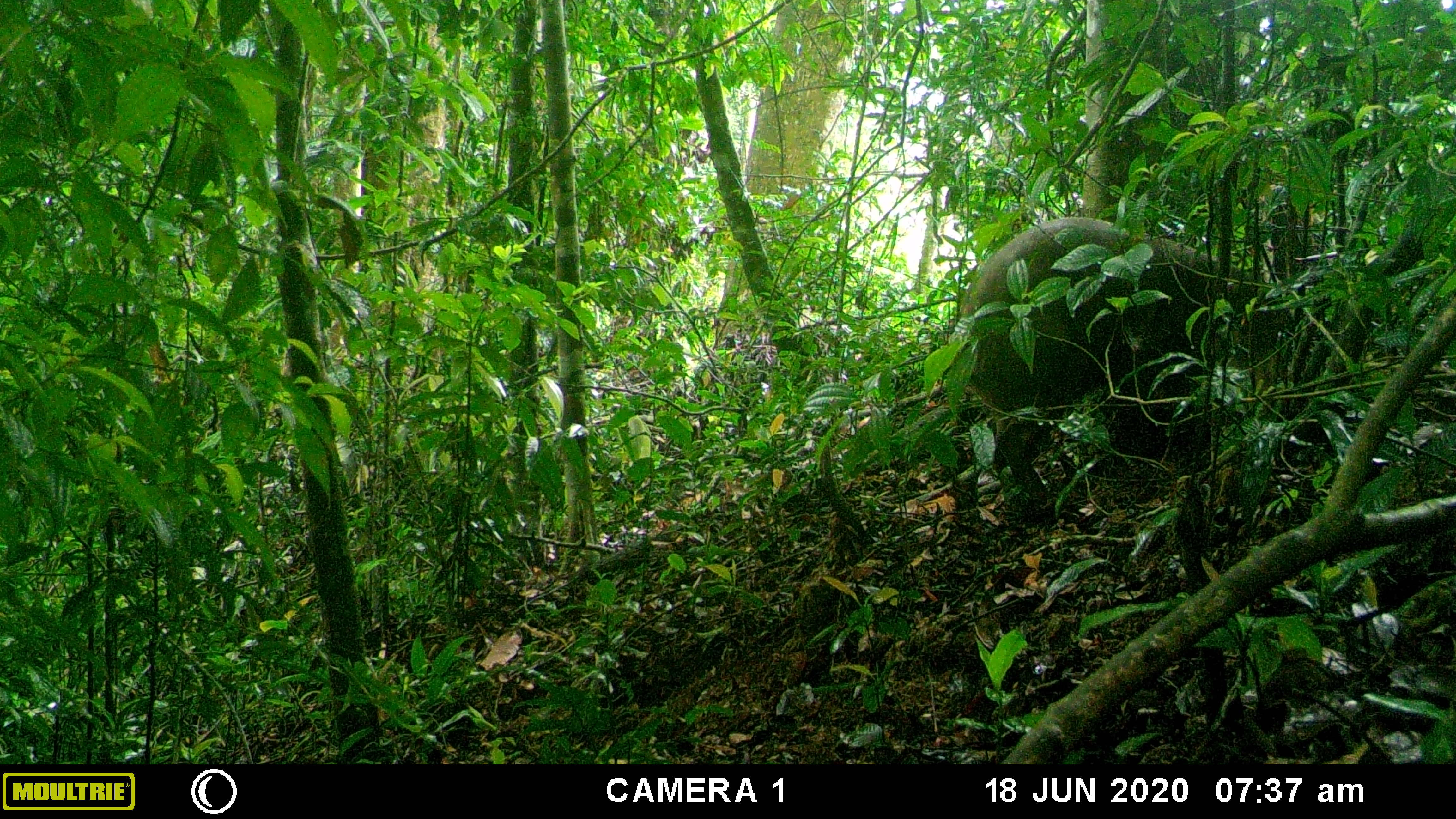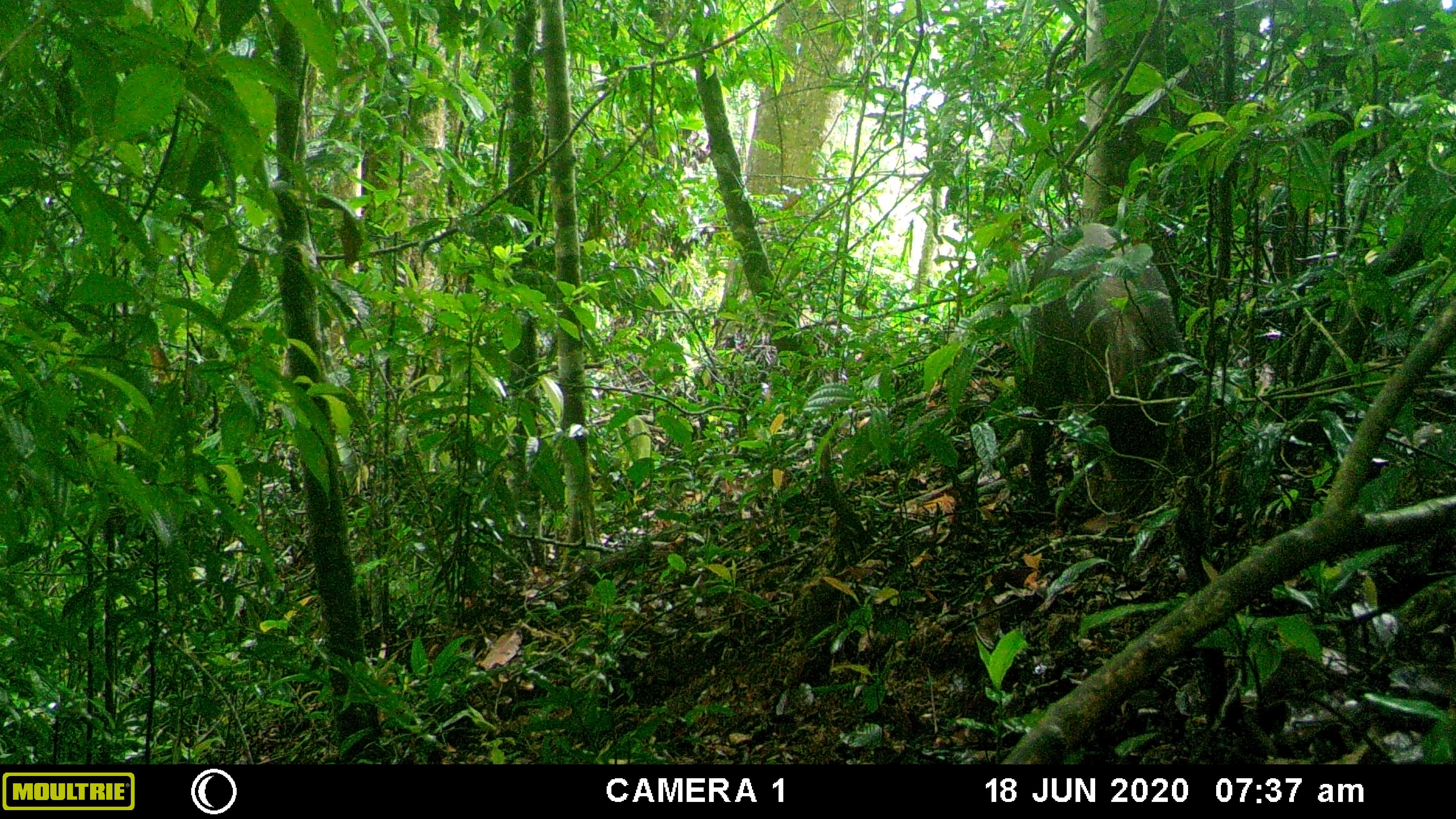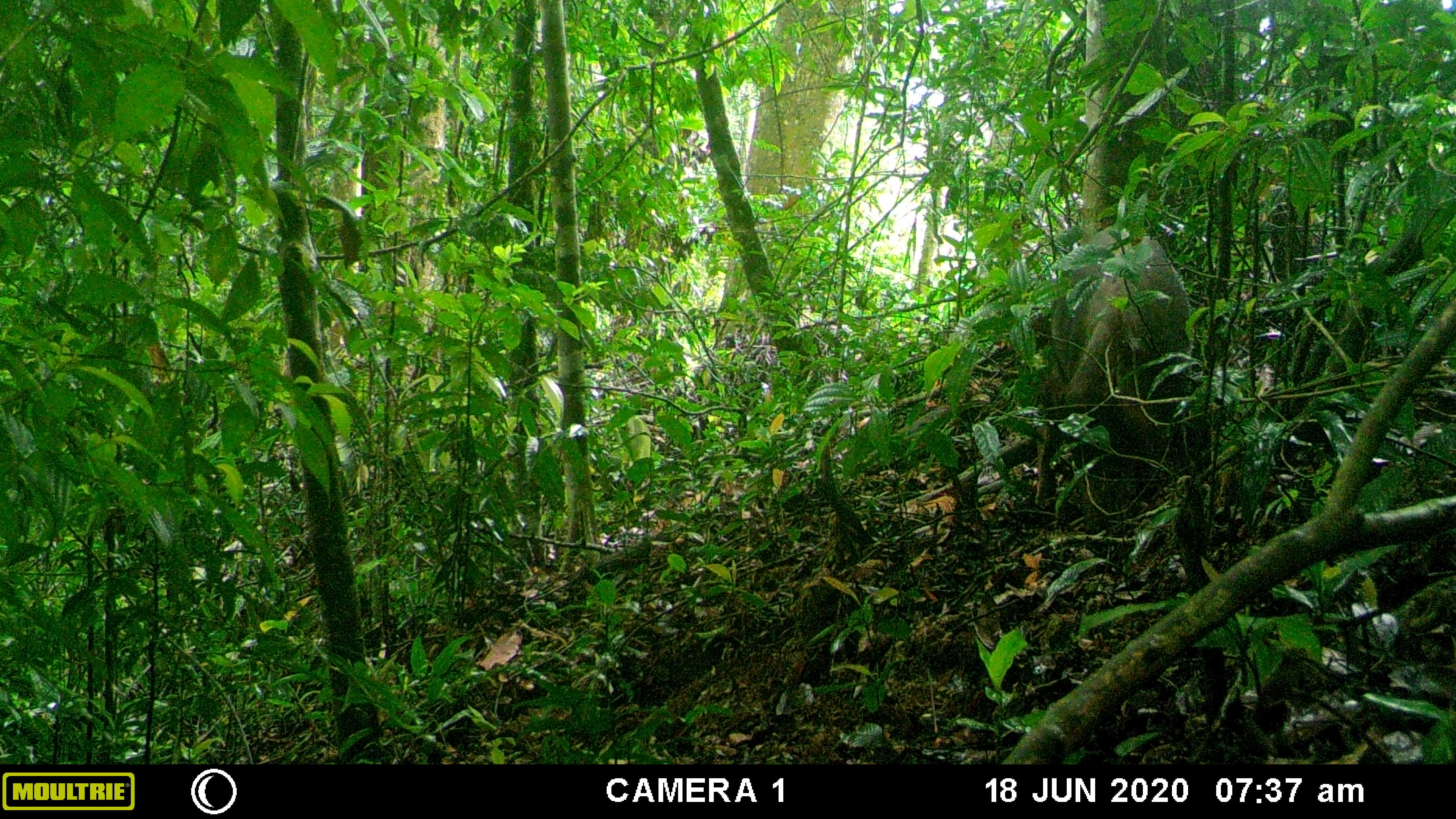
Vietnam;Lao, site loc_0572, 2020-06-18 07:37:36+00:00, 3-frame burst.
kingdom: Animalia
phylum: Chordata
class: Mammalia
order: Artiodactyla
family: Suidae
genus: Sus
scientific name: Sus scrofa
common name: eurasian wild pig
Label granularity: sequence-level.